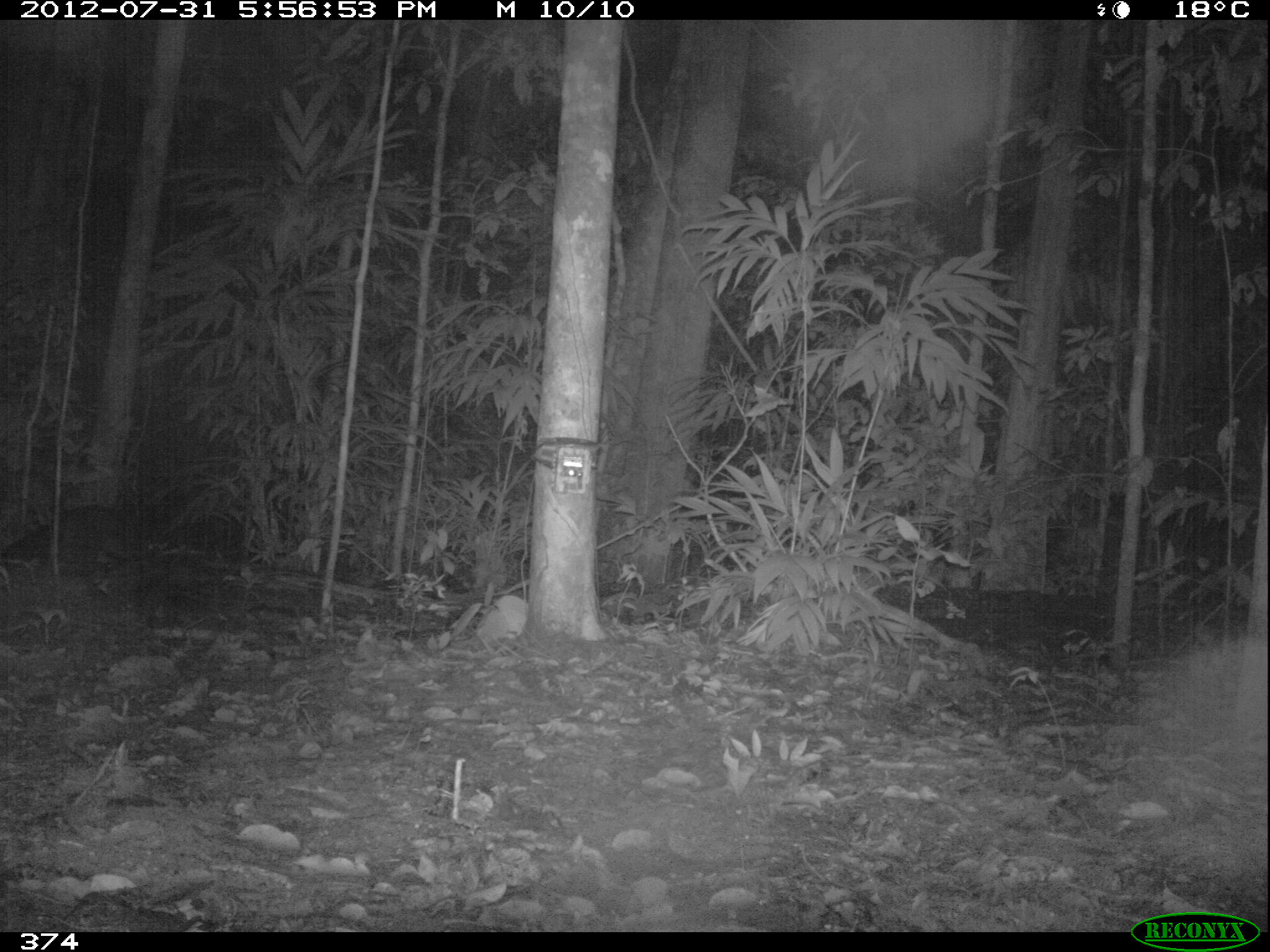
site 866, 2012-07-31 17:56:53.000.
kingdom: Animalia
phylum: Chordata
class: Mammalia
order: Carnivora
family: Canidae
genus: Atelocynus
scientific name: Atelocynus microtis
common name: short-eared dog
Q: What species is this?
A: Atelocynus microtis (short-eared dog).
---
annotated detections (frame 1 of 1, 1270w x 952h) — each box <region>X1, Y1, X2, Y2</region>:
atelocynus microtis: <region>0, 499, 140, 566</region>